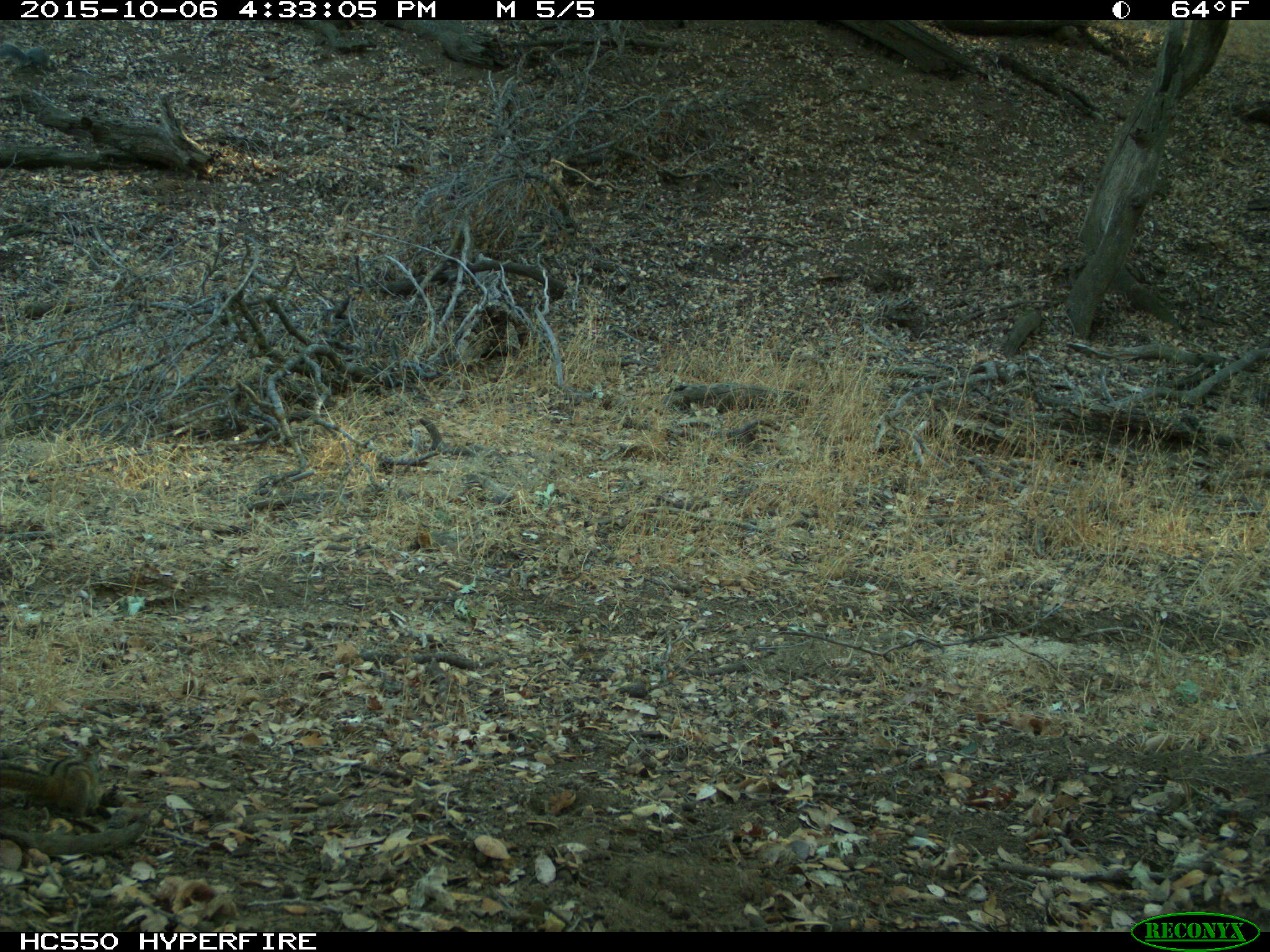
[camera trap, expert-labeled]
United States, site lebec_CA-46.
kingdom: Animalia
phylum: Chordata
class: Mammalia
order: Rodentia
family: Sciuridae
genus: Tamias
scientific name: Tamias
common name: chipmunk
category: unidentified chipmunk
Unidentified chipmunk (chipmunk) (Tamias).